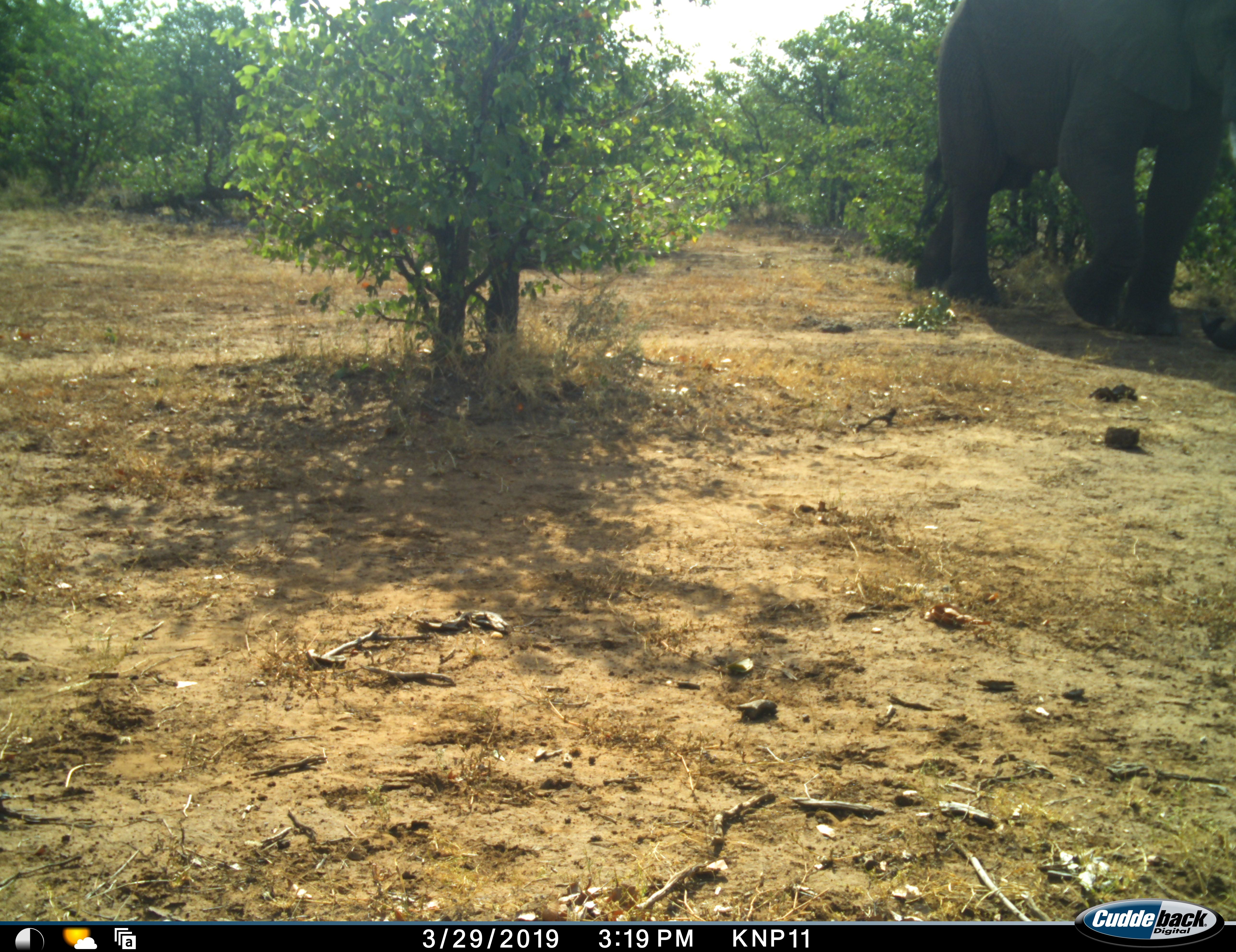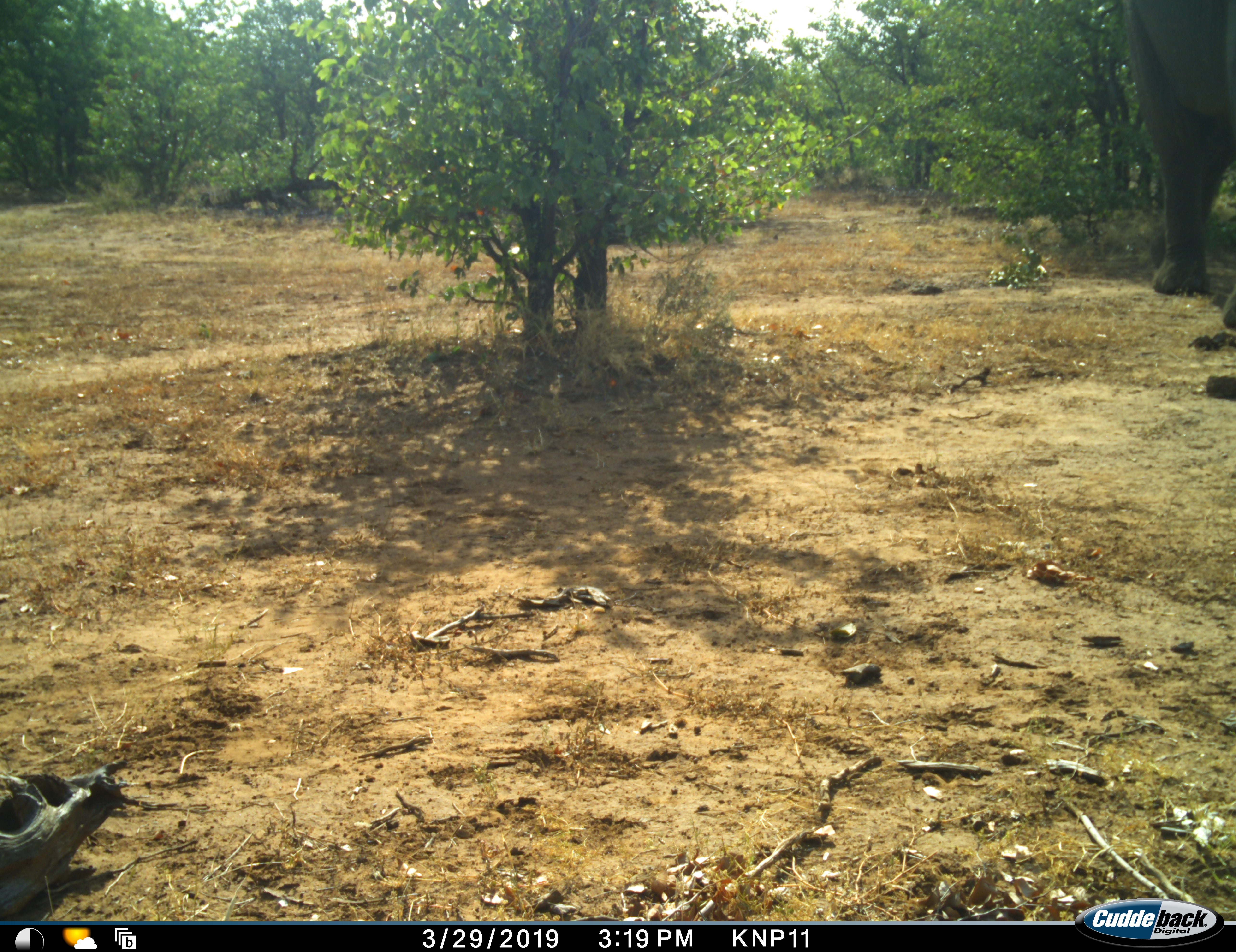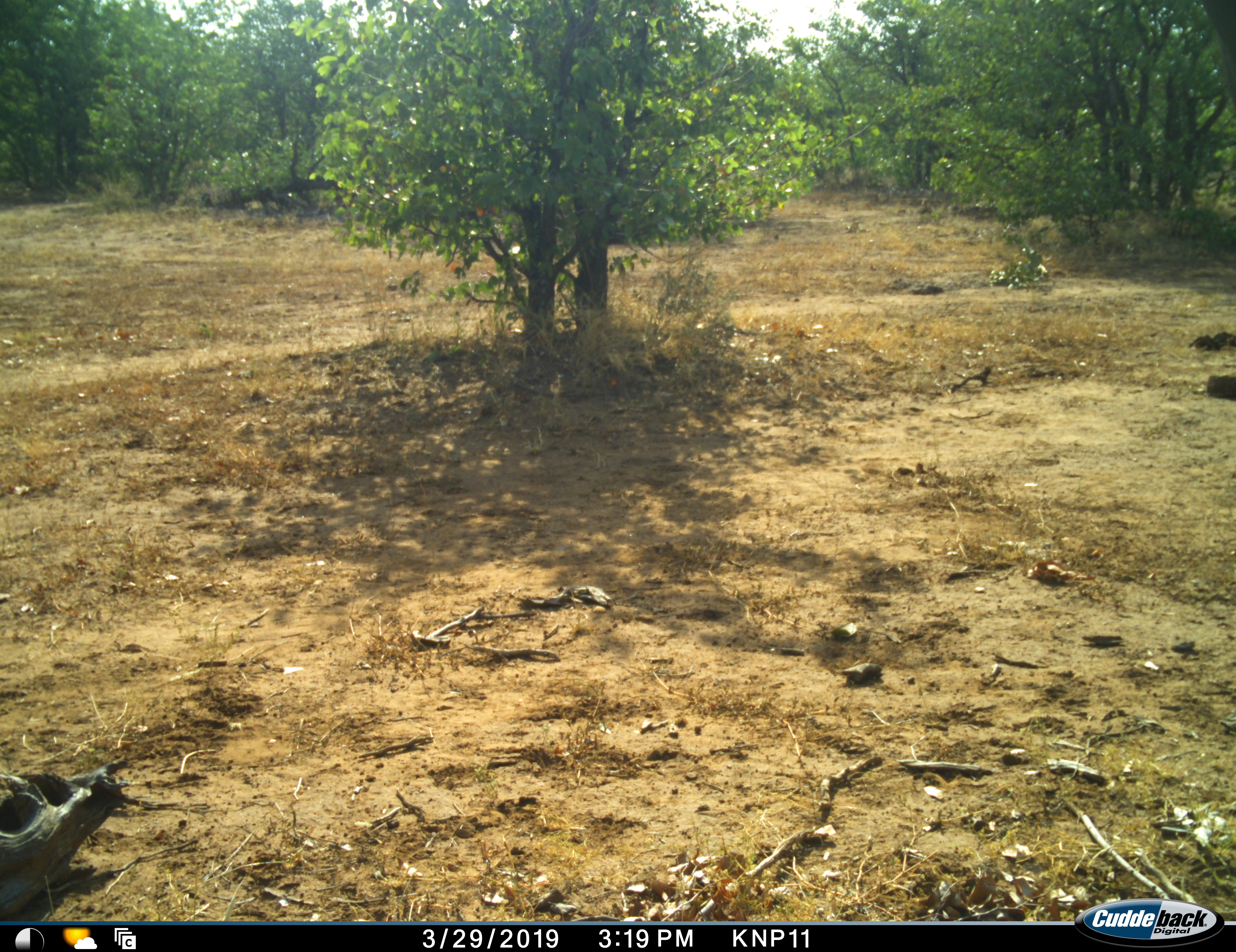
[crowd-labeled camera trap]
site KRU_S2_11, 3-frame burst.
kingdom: Animalia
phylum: Chordata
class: Mammalia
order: Proboscidea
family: Elephantidae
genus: Loxodonta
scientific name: Loxodonta africana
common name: african bush elephant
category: elephant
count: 1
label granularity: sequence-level